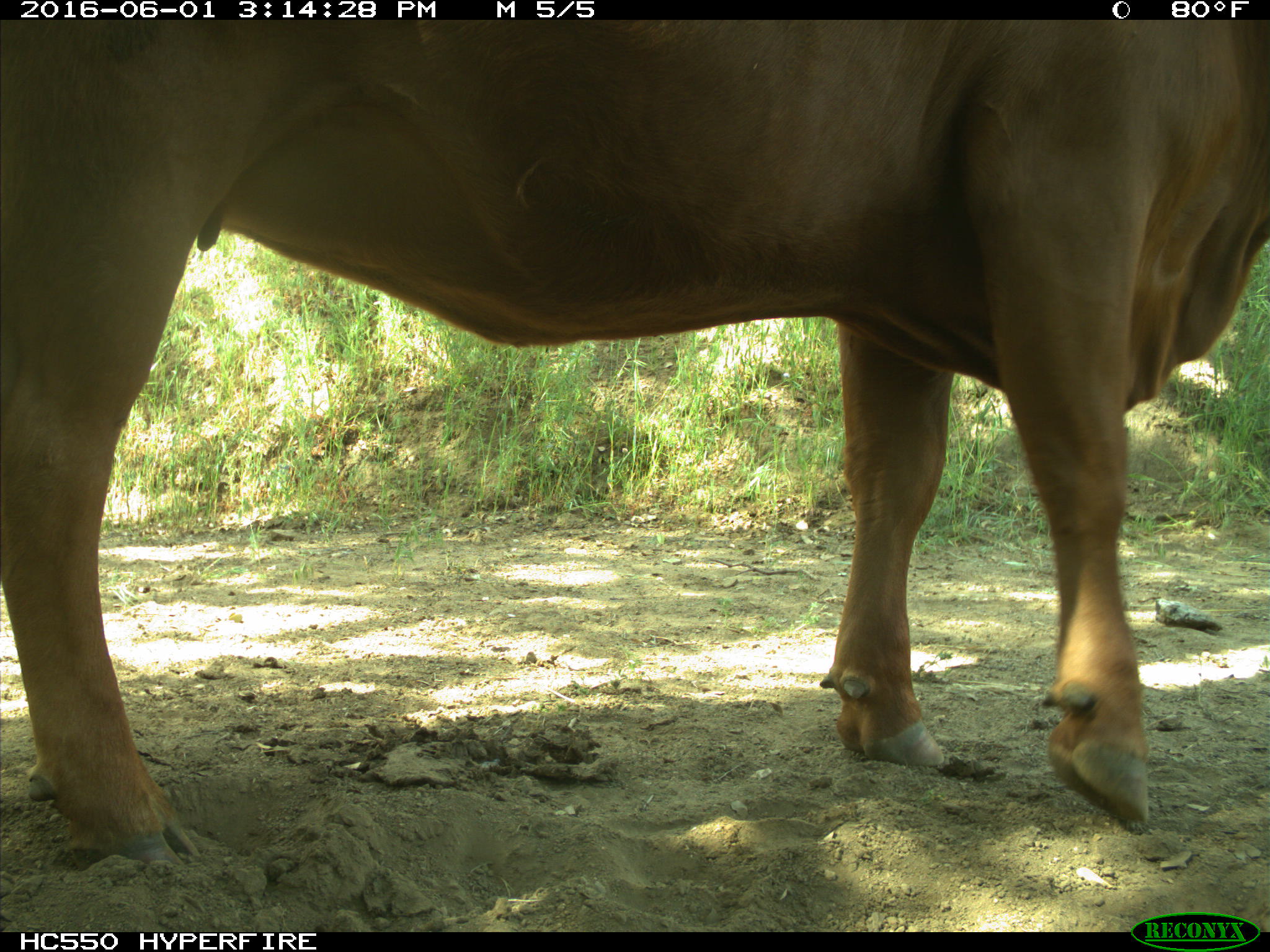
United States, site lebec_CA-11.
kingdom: Animalia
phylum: Chordata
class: Mammalia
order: Artiodactyla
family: Bovidae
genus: Bos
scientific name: Bos taurus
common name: domestic cow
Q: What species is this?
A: Bos taurus (domestic cow).